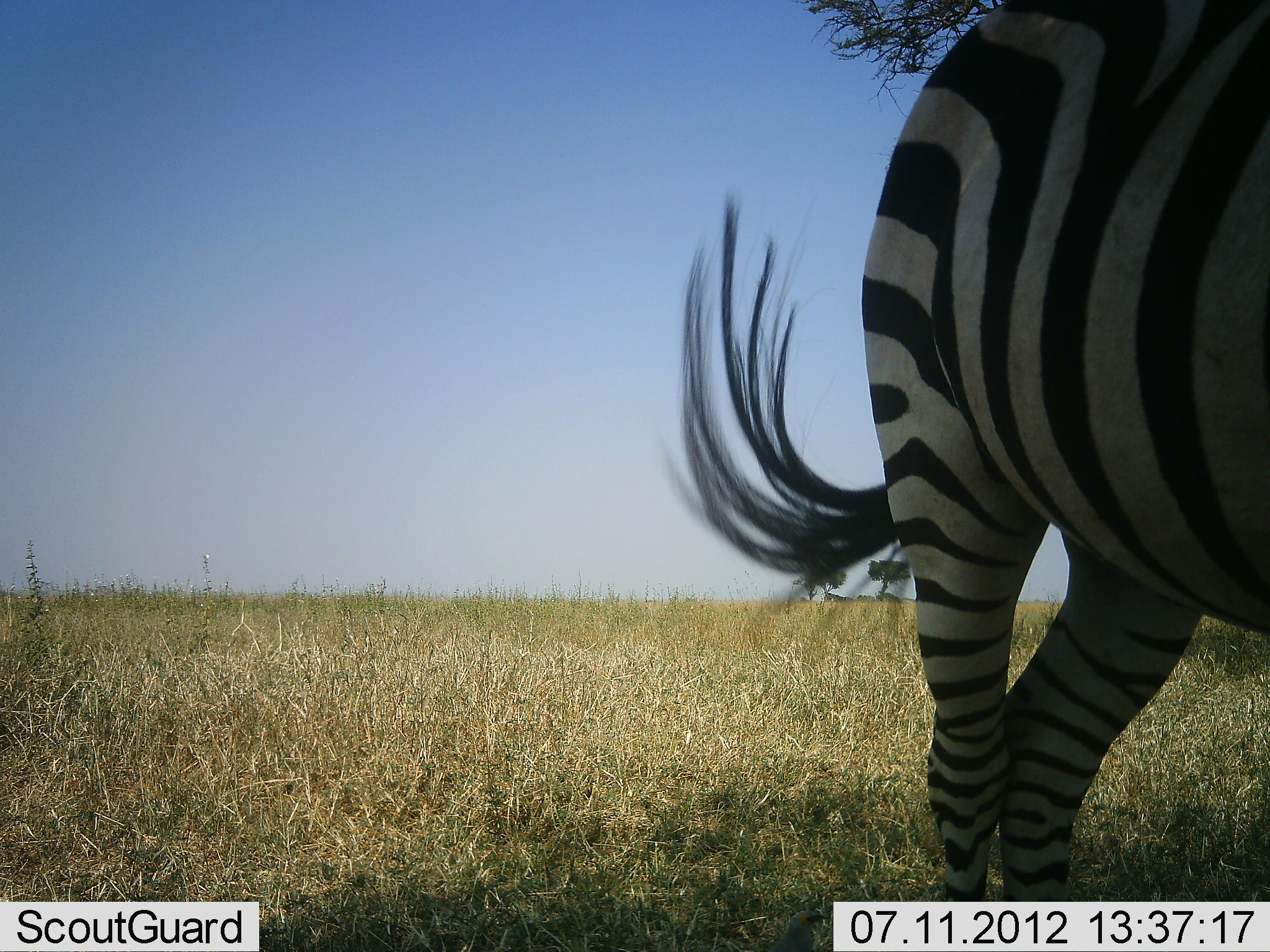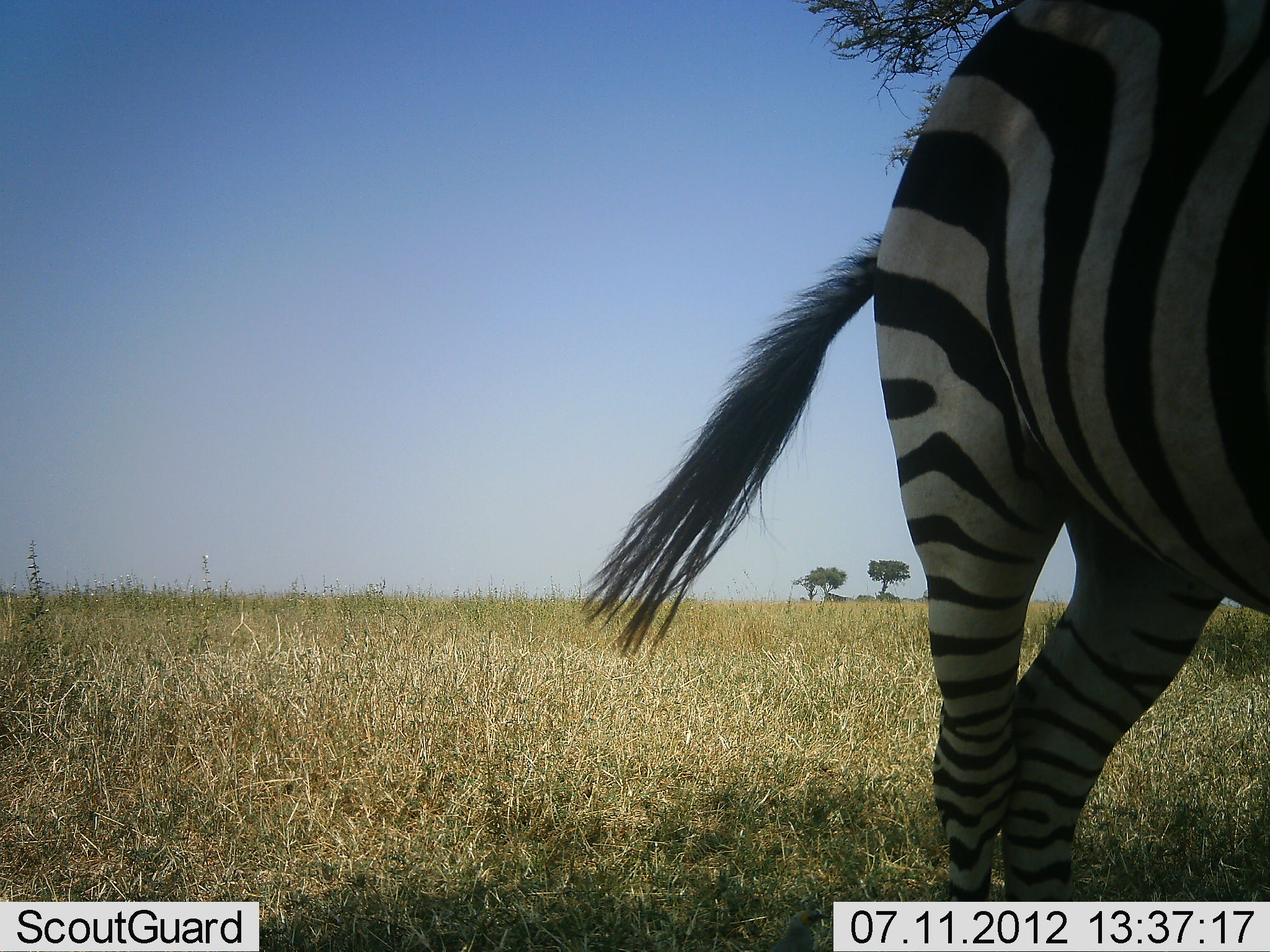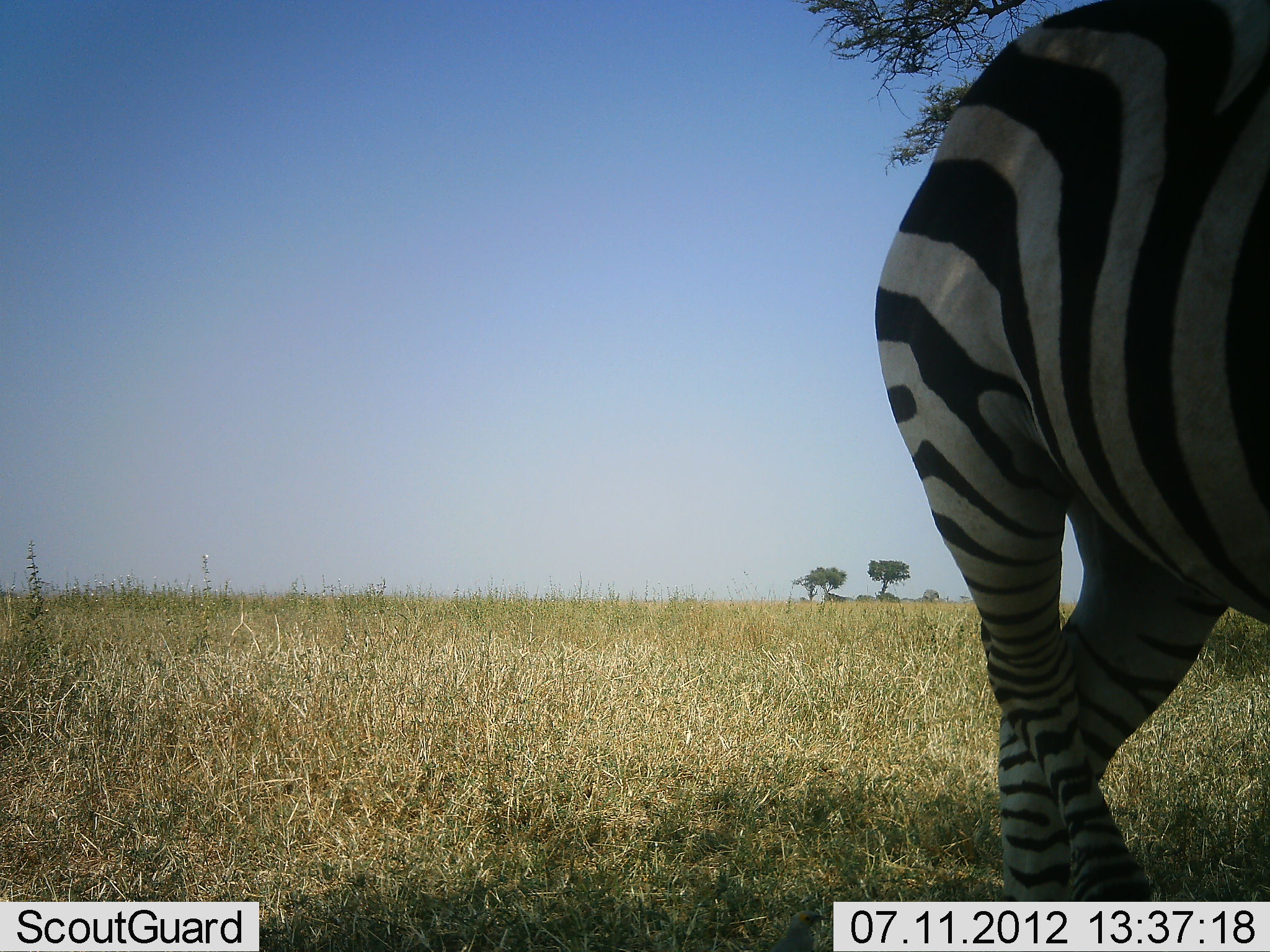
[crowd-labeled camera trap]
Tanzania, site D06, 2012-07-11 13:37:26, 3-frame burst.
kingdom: Animalia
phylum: Chordata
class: Mammalia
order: Perissodactyla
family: Equidae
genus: Equus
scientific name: Equus quagga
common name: plains zebra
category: zebra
Zebra (plains zebra) (Equus quagga), count 1. Behavior (volunteer vote fractions): standing 90%, resting 0%, moving 10%, interacting 0%. Young present (vote fraction): 0%. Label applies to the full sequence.